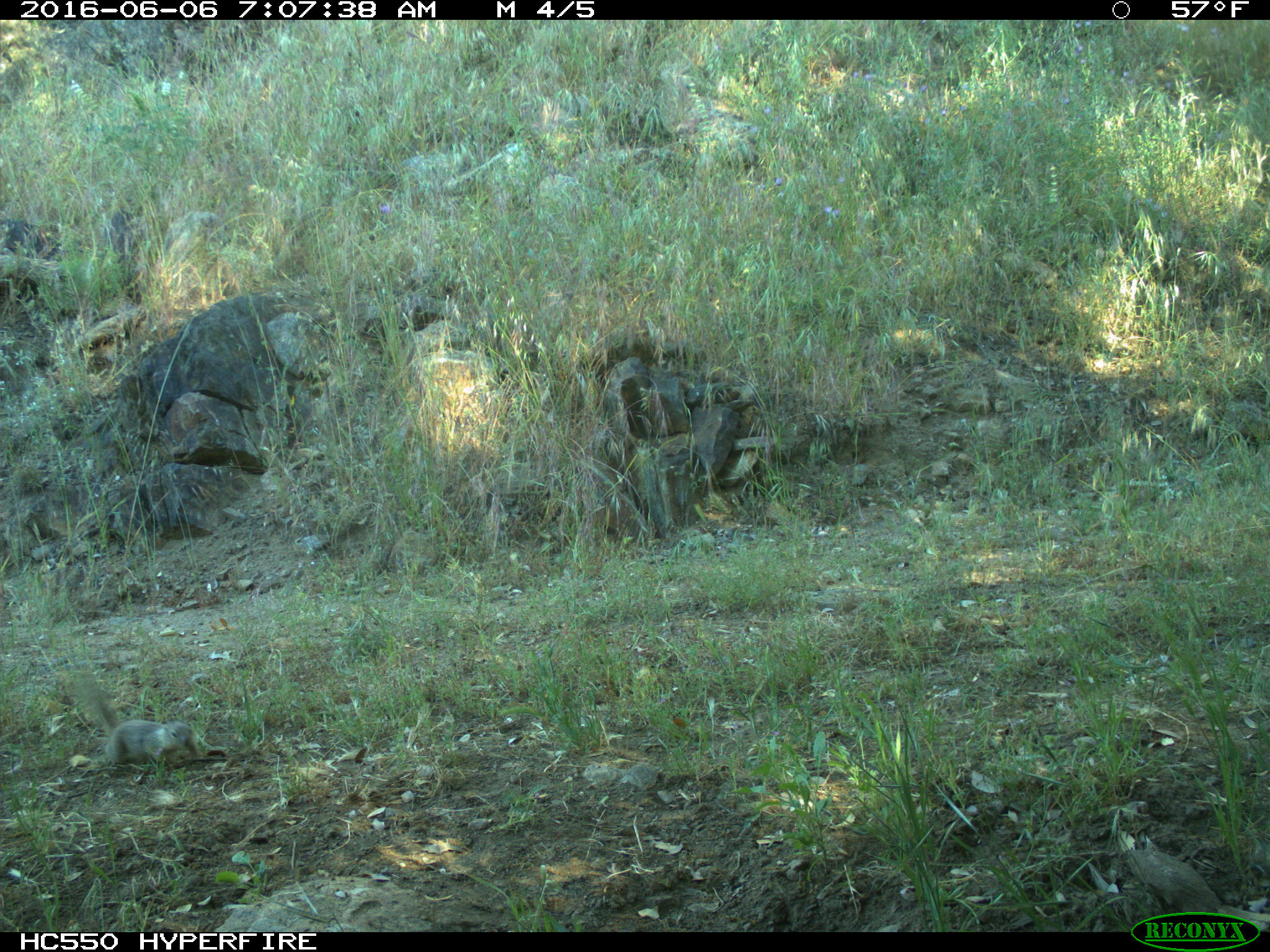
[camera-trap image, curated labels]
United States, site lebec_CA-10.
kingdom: Animalia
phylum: Chordata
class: Mammalia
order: Rodentia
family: Sciuridae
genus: Otospermophilus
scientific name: Otospermophilus beecheyi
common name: california ground squirrel